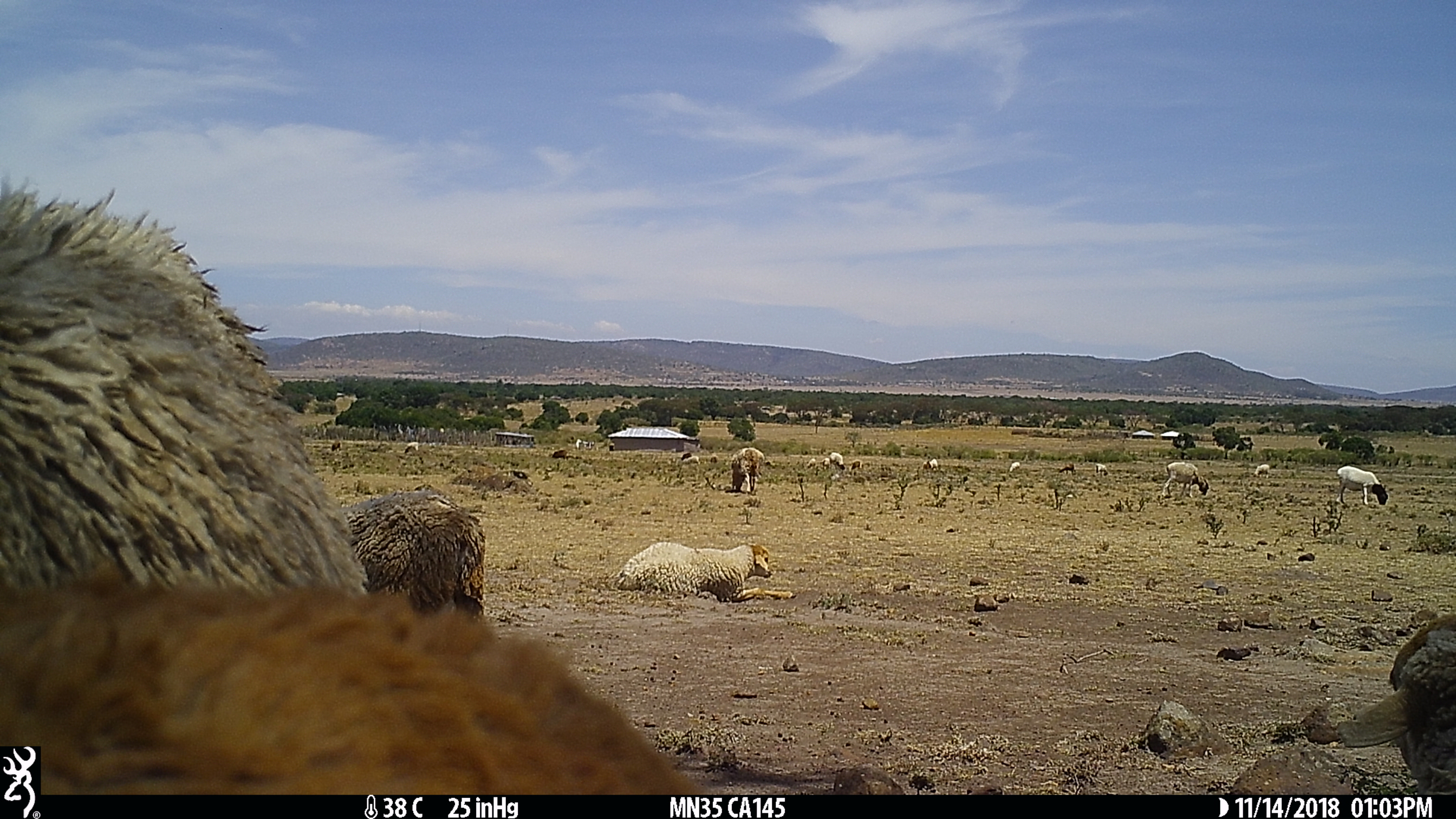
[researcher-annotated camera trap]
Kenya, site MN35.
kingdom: Animalia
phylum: Chordata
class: Mammalia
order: Artiodactyla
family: Bovidae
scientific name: Bovidae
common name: sheep or goat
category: shoat